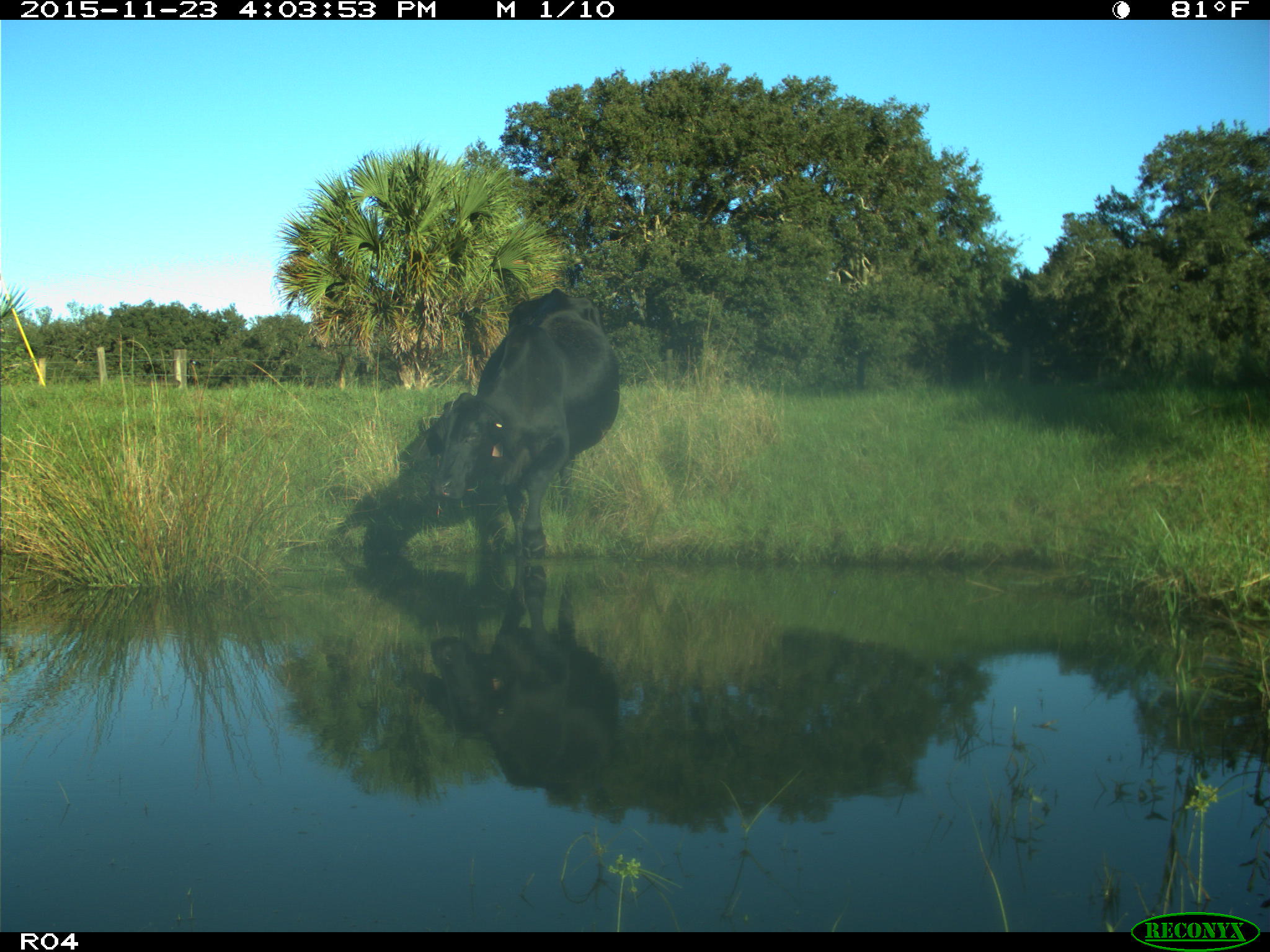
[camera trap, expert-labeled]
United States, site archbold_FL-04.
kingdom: Animalia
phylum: Chordata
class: Mammalia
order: Artiodactyla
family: Bovidae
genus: Bos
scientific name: Bos taurus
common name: domestic cow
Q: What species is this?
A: Bos taurus (domestic cow).